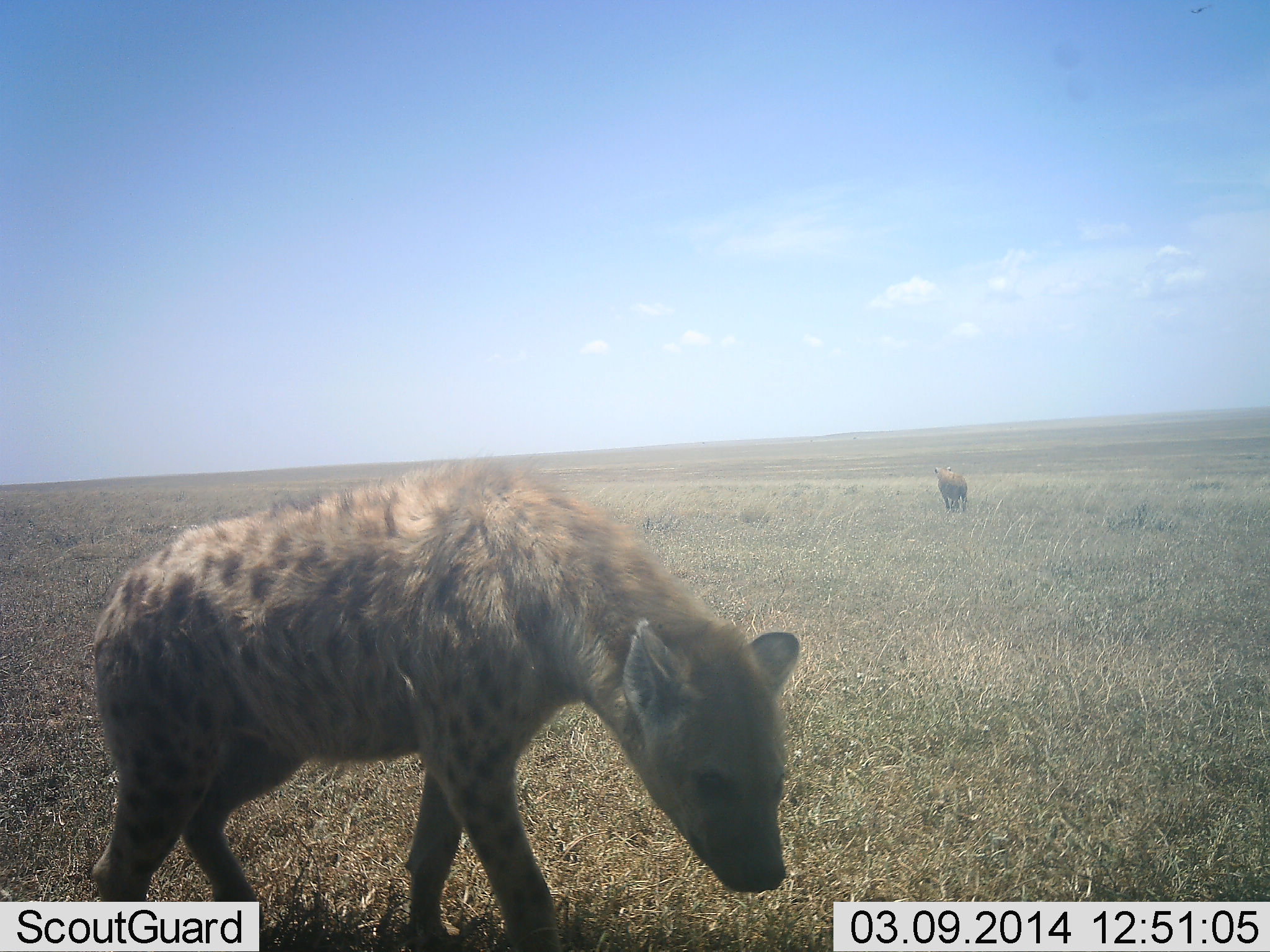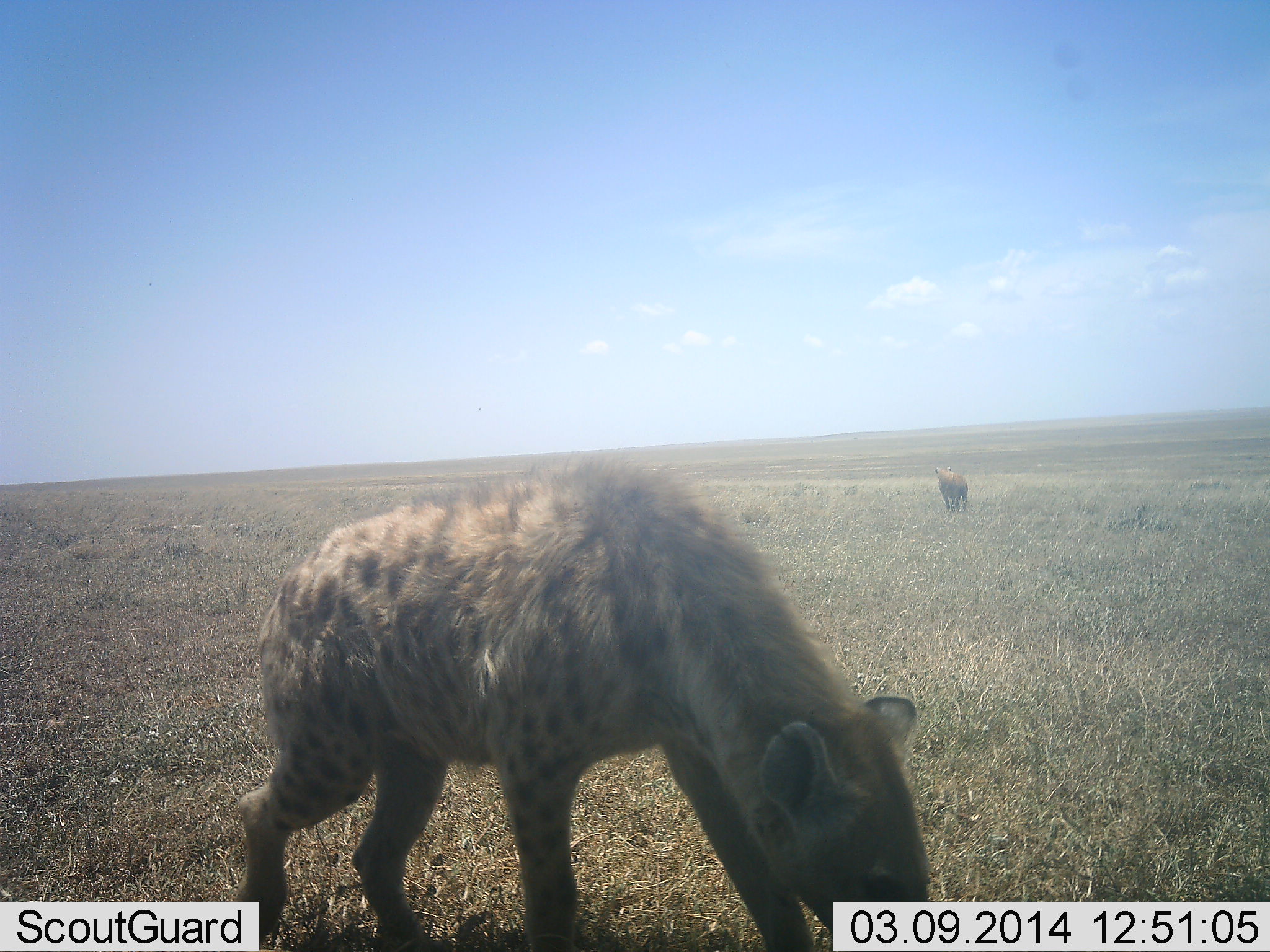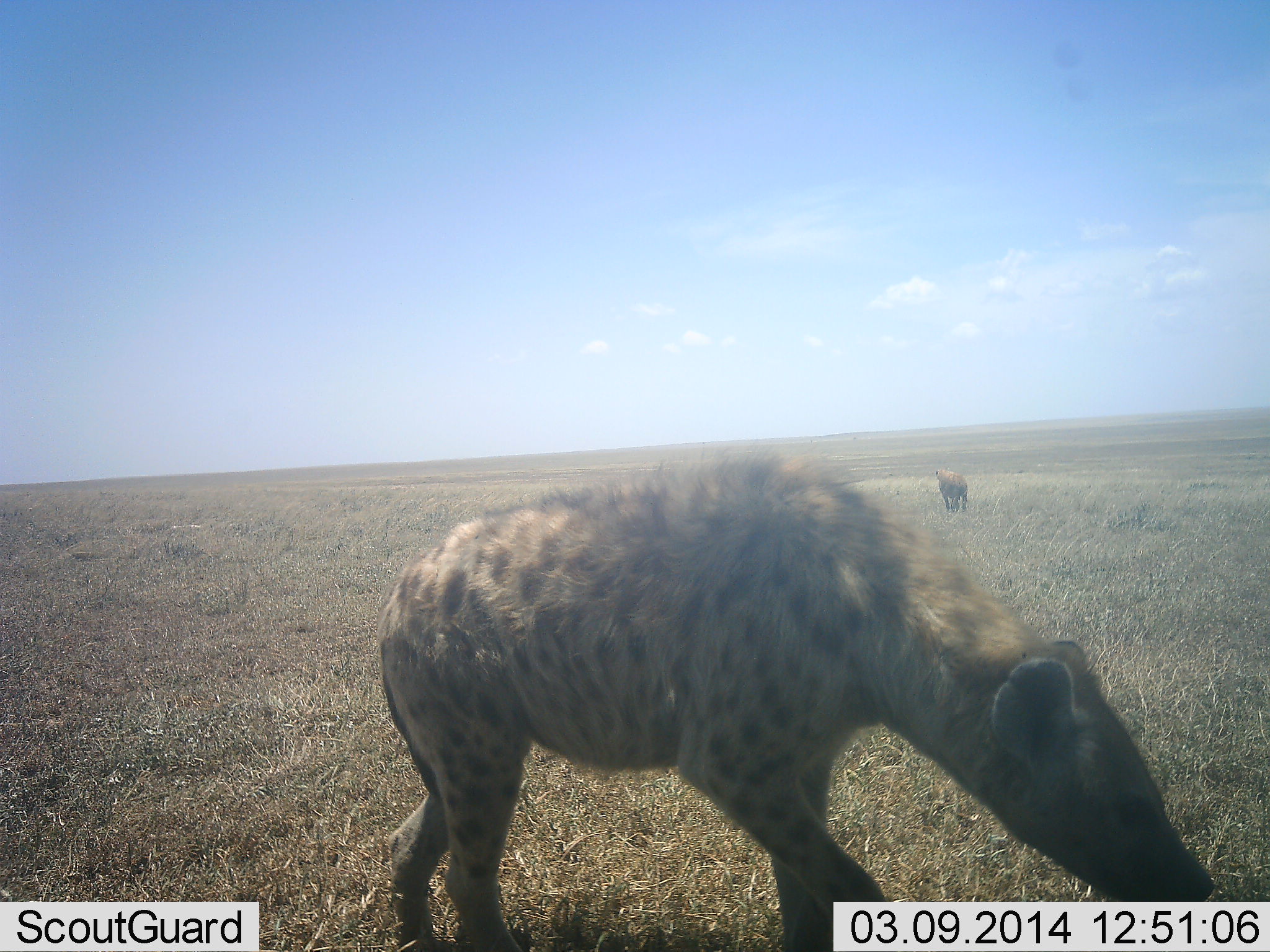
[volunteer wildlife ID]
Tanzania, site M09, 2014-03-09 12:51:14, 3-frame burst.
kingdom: Animalia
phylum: Chordata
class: Mammalia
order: Carnivora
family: Hyaenidae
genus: Crocuta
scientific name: Crocuta crocuta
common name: spotted hyena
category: hyenaspotted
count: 2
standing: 40%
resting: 0%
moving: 70%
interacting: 0%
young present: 0%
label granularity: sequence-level